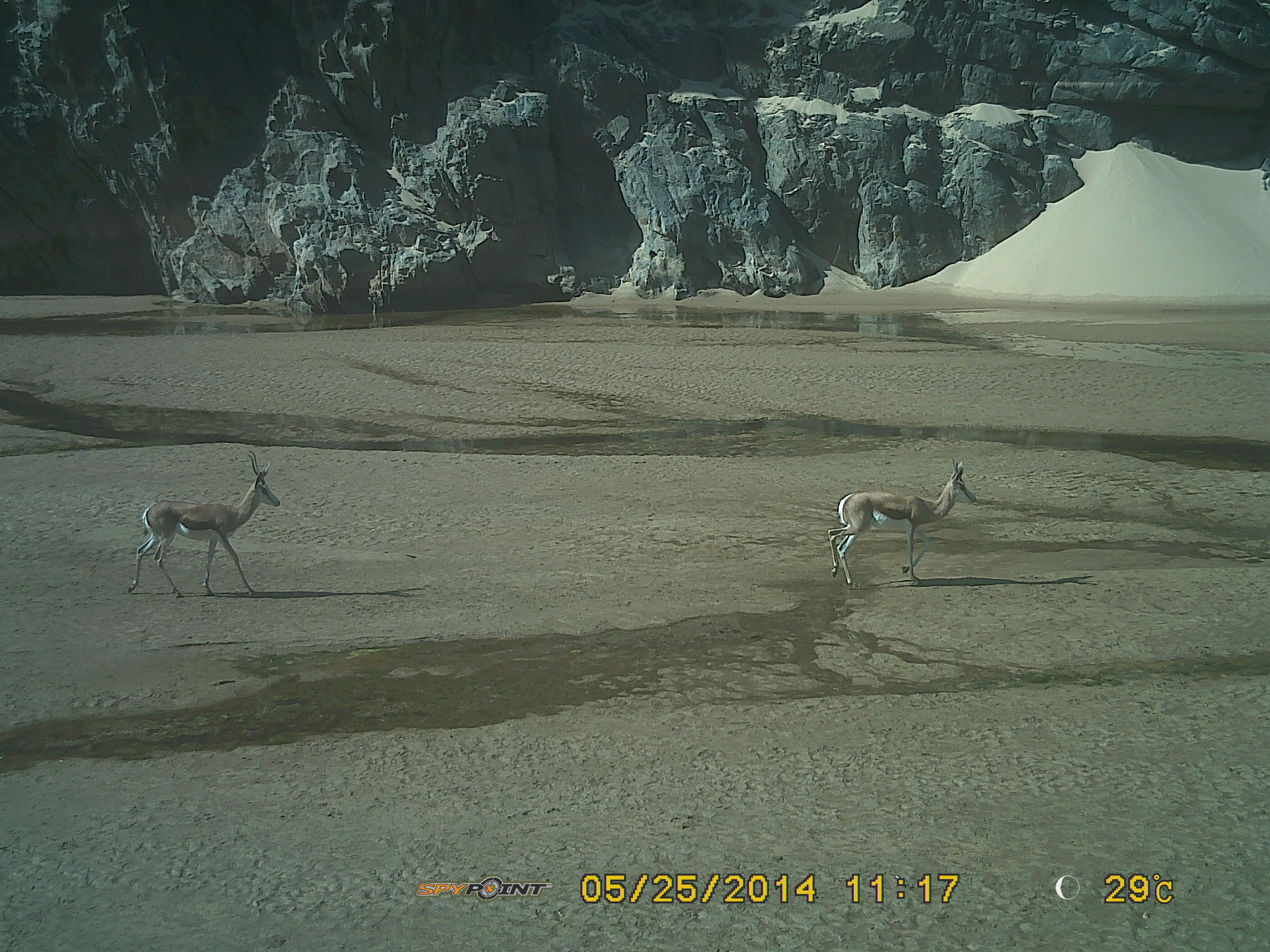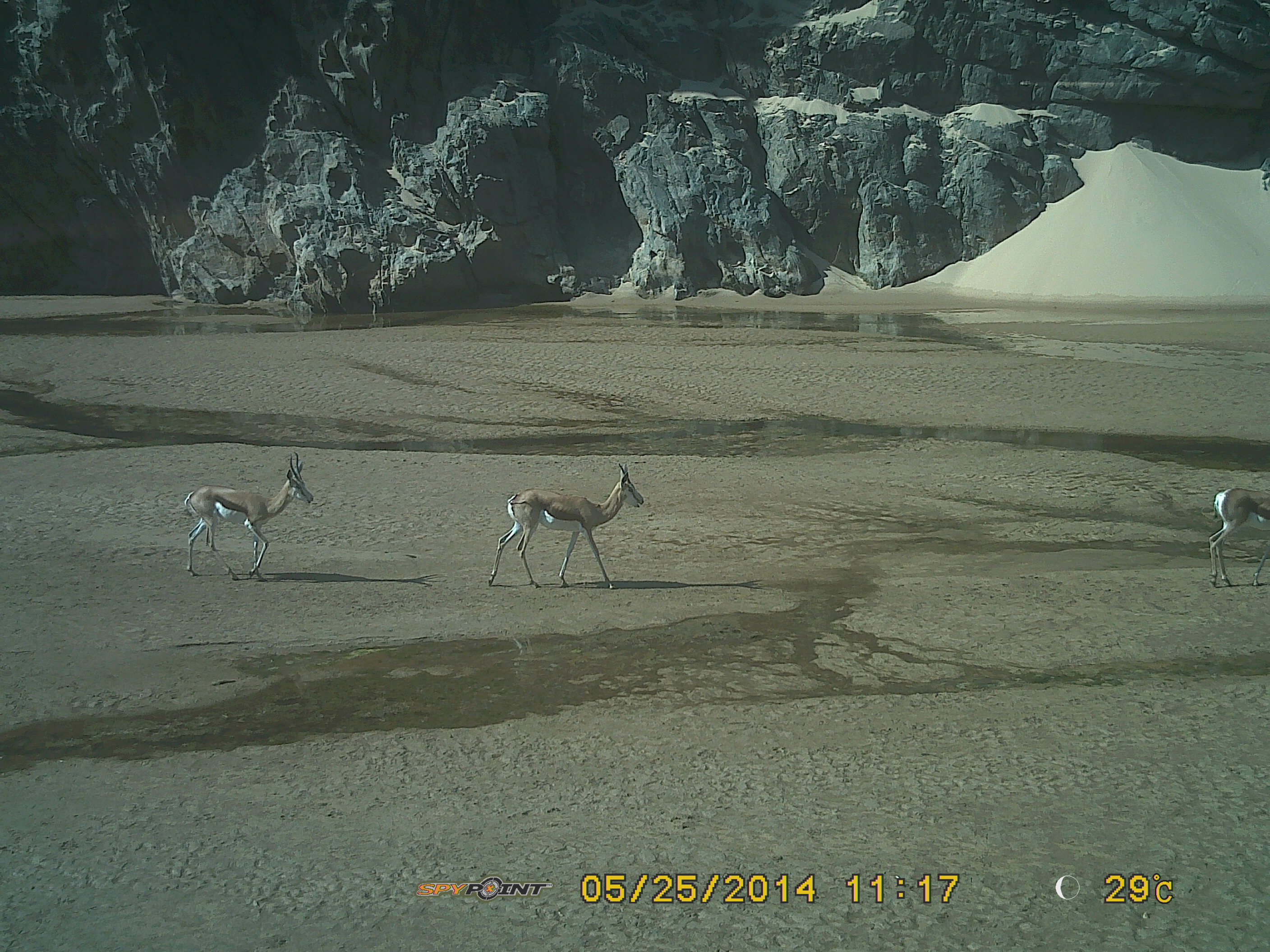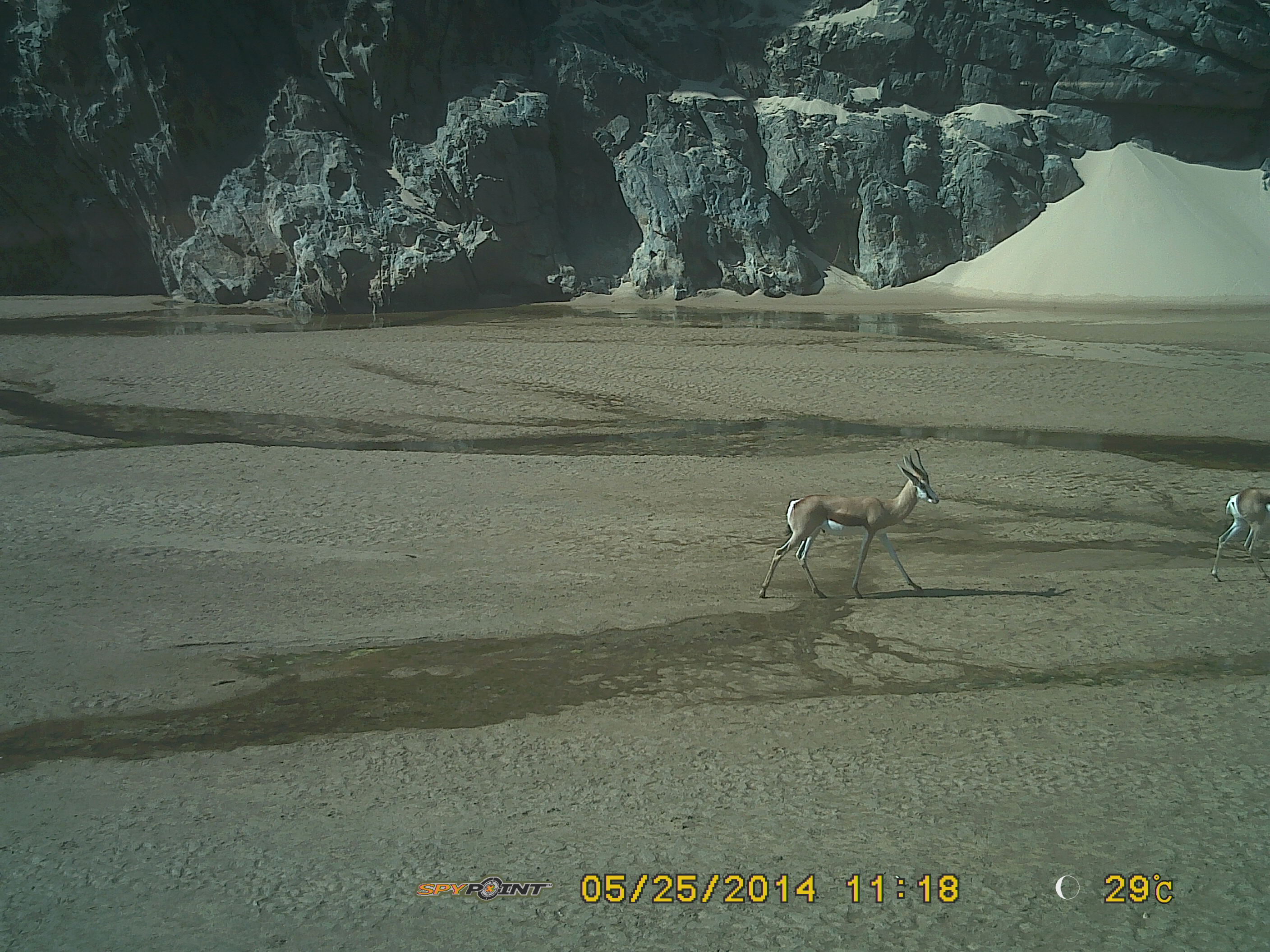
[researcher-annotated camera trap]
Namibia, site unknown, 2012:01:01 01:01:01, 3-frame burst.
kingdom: Animalia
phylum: Chordata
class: Mammalia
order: Artiodactyla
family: Bovidae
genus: Antidorcas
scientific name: Antidorcas marsupialis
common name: springbok